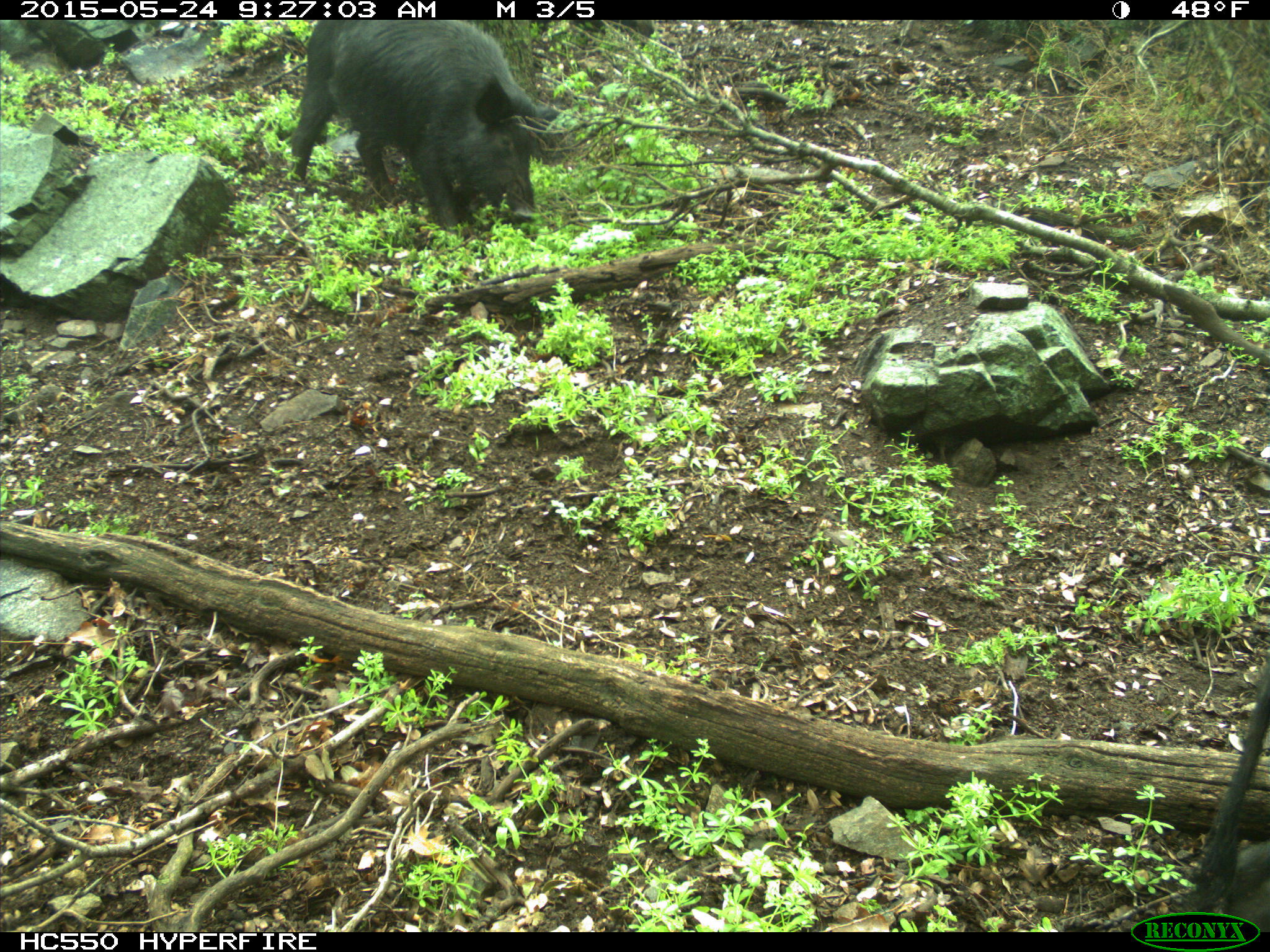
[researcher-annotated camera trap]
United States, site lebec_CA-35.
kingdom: Animalia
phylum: Chordata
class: Mammalia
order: Artiodactyla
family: Suidae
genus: Sus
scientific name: Sus scrofa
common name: wild boar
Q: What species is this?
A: Sus scrofa (wild boar).